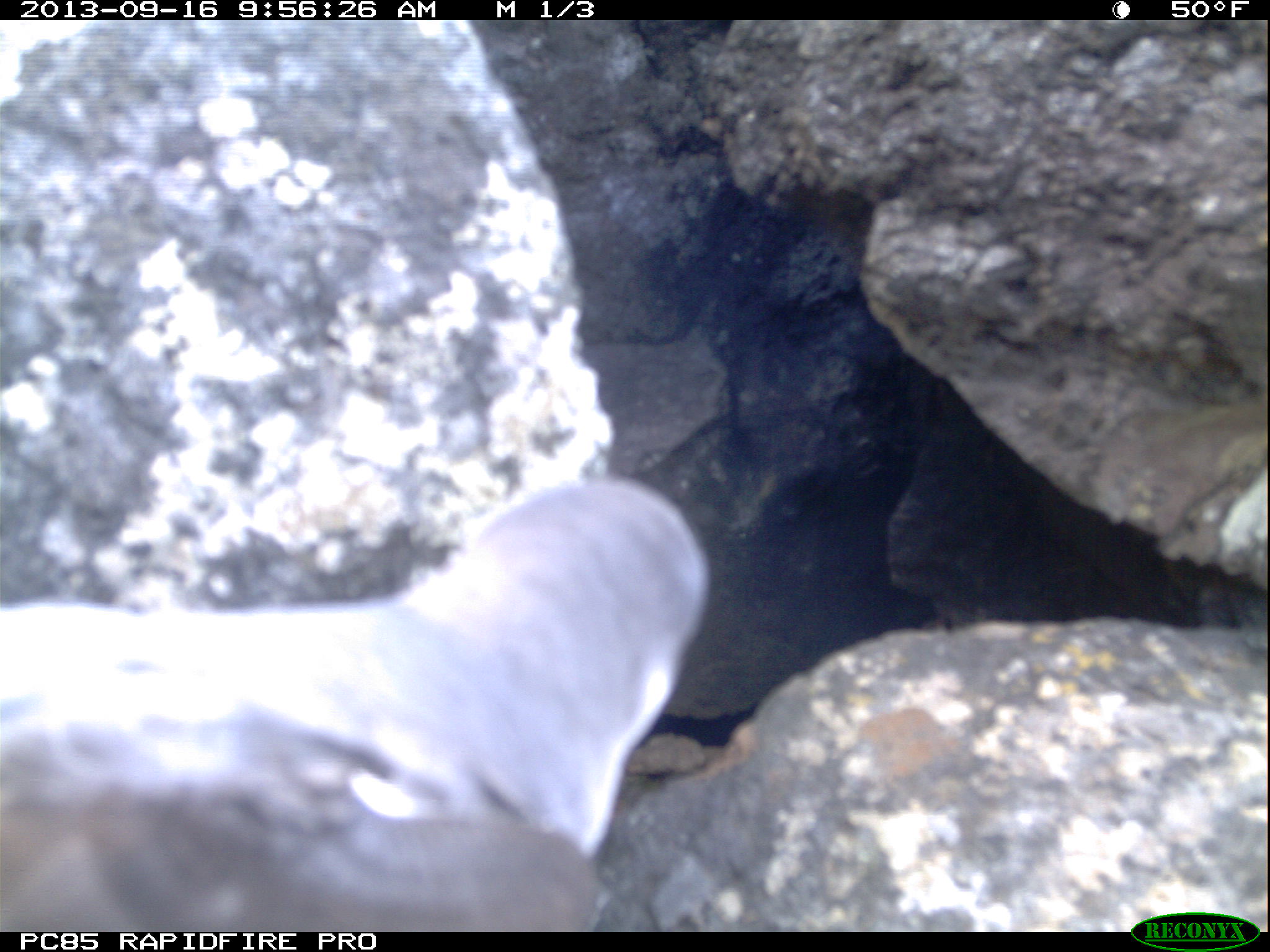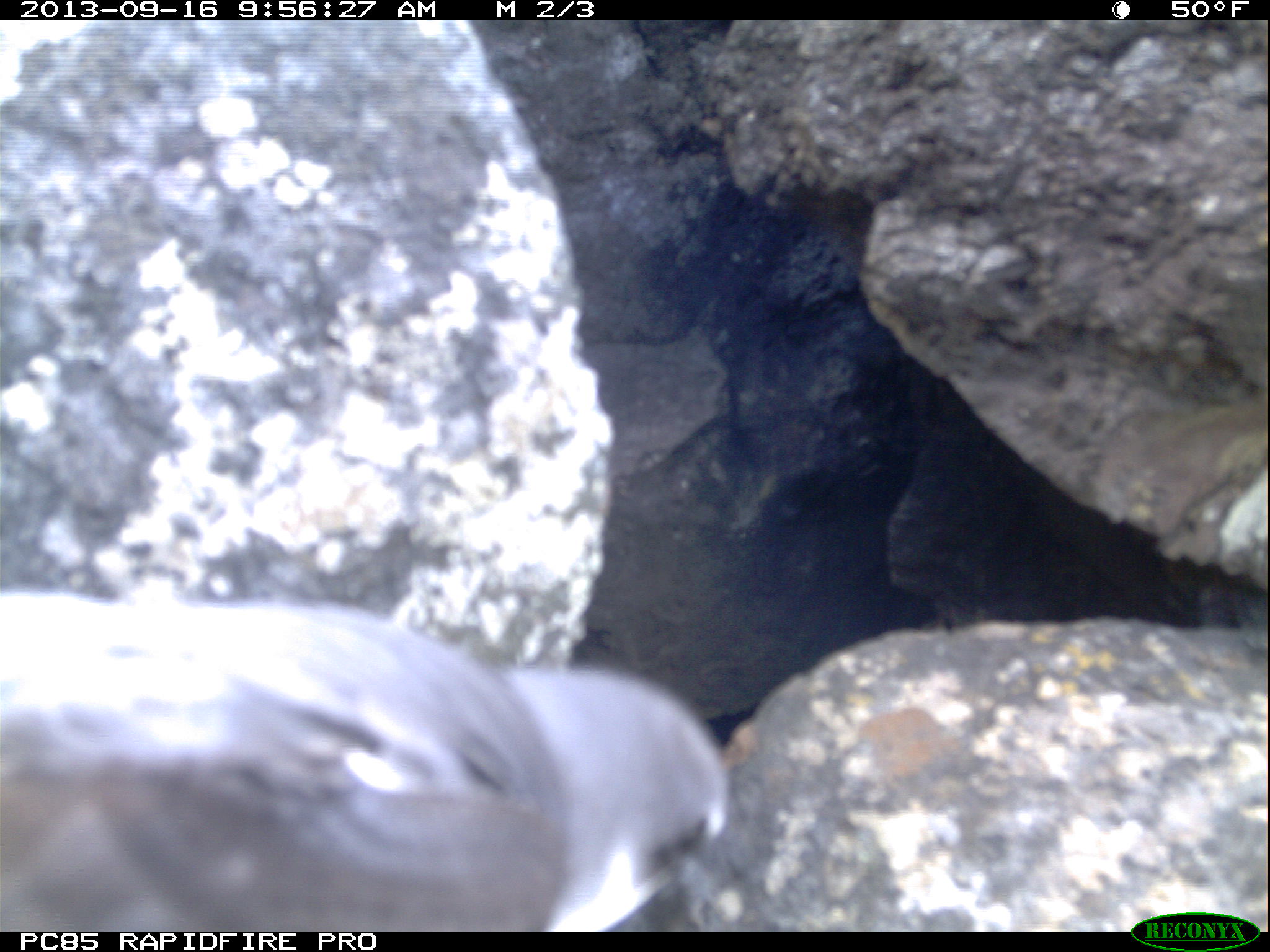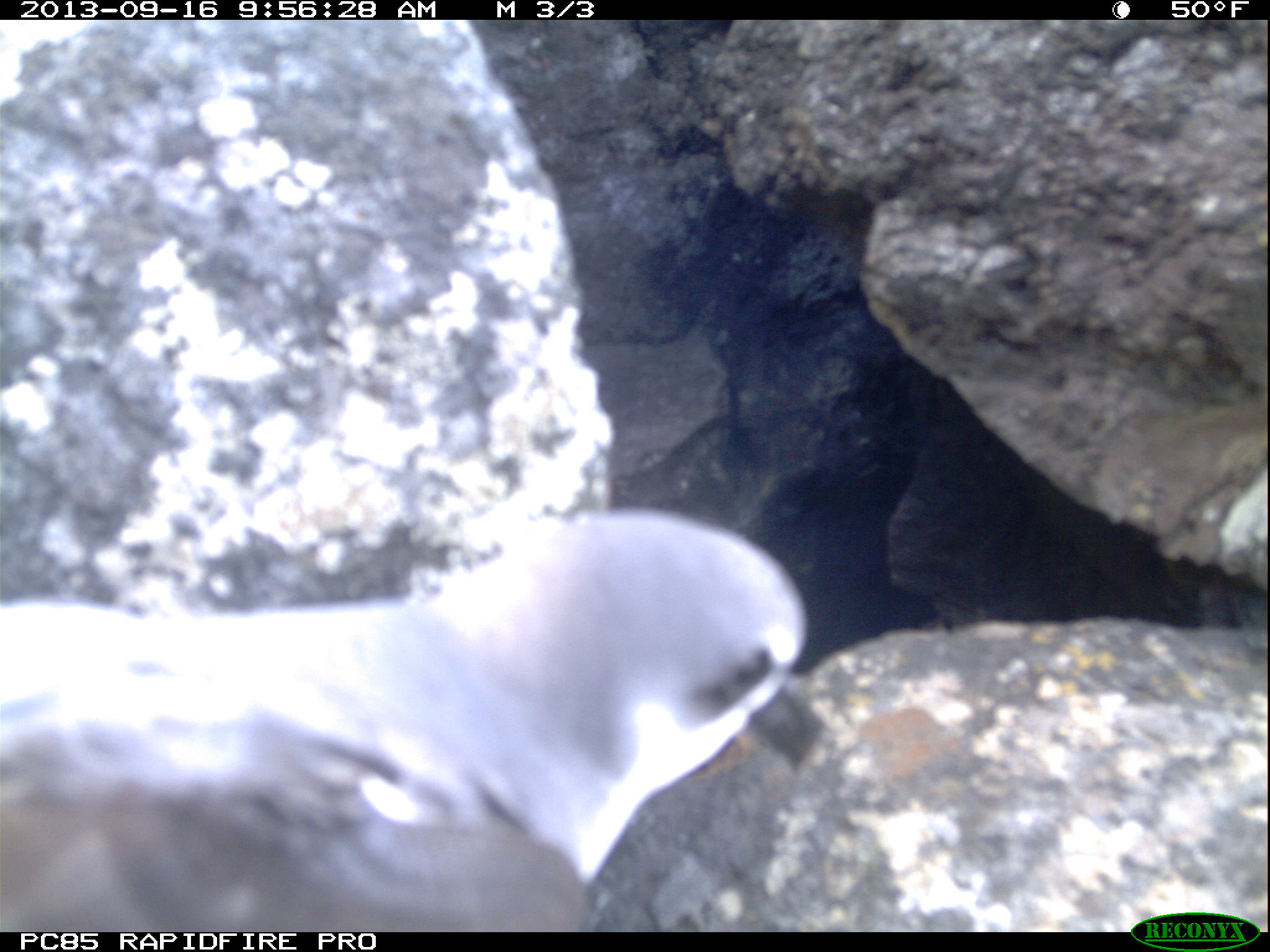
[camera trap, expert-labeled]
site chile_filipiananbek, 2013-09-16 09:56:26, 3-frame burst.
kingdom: Animalia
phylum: Chordata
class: Aves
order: Procellariiformes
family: Procellariidae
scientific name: Procellariidae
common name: petrel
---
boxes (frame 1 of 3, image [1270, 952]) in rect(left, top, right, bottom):
petrel: rect(0, 451, 703, 927)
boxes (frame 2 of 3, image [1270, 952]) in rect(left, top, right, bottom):
petrel: rect(0, 596, 722, 929)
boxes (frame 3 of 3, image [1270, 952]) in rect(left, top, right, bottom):
petrel: rect(0, 516, 871, 928)